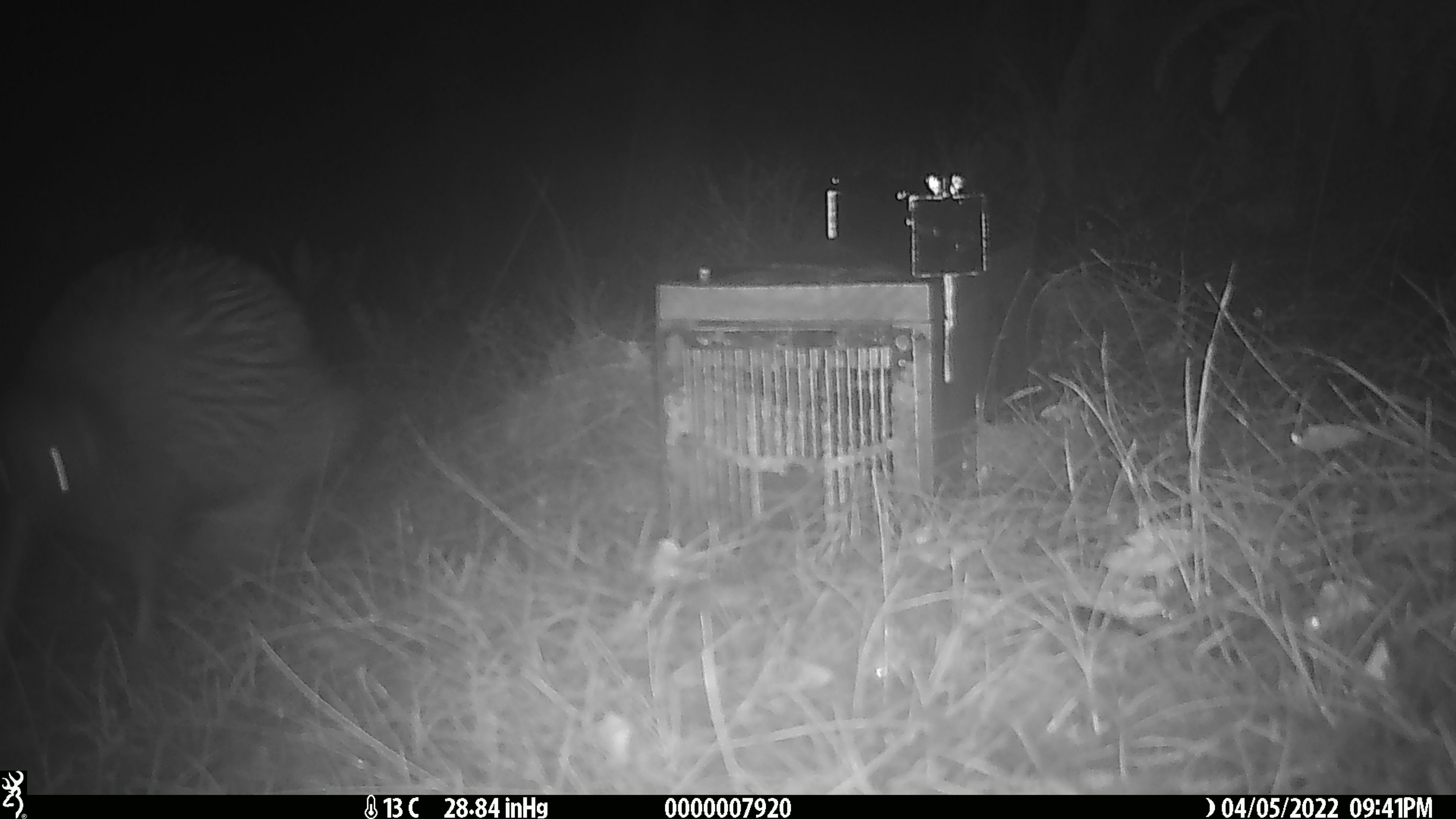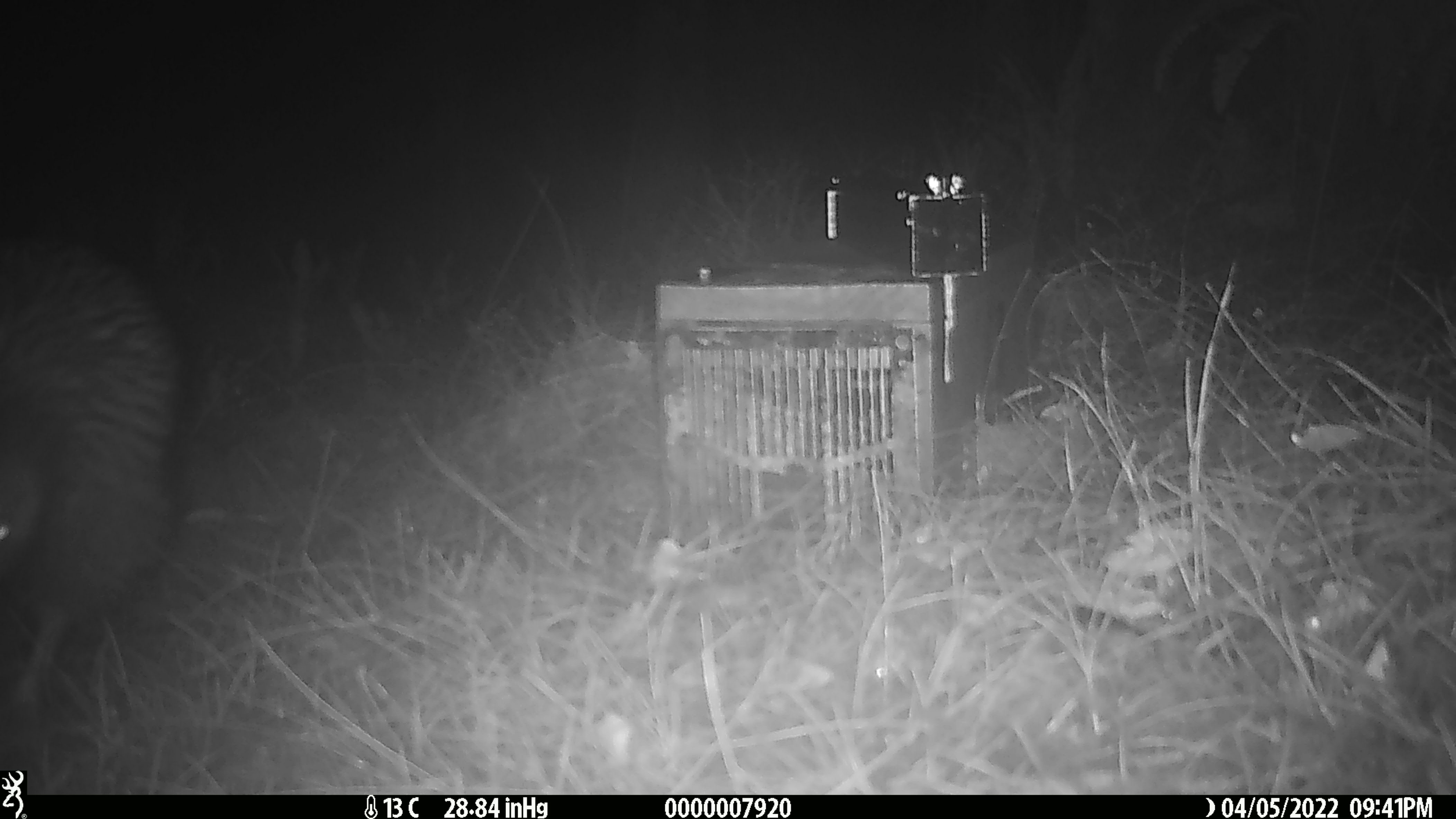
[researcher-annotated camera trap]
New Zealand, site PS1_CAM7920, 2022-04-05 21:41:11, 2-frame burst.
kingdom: Animalia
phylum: Chordata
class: Aves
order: Apterygiformes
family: Apterygidae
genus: Apteryx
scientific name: Apteryx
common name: kiwi